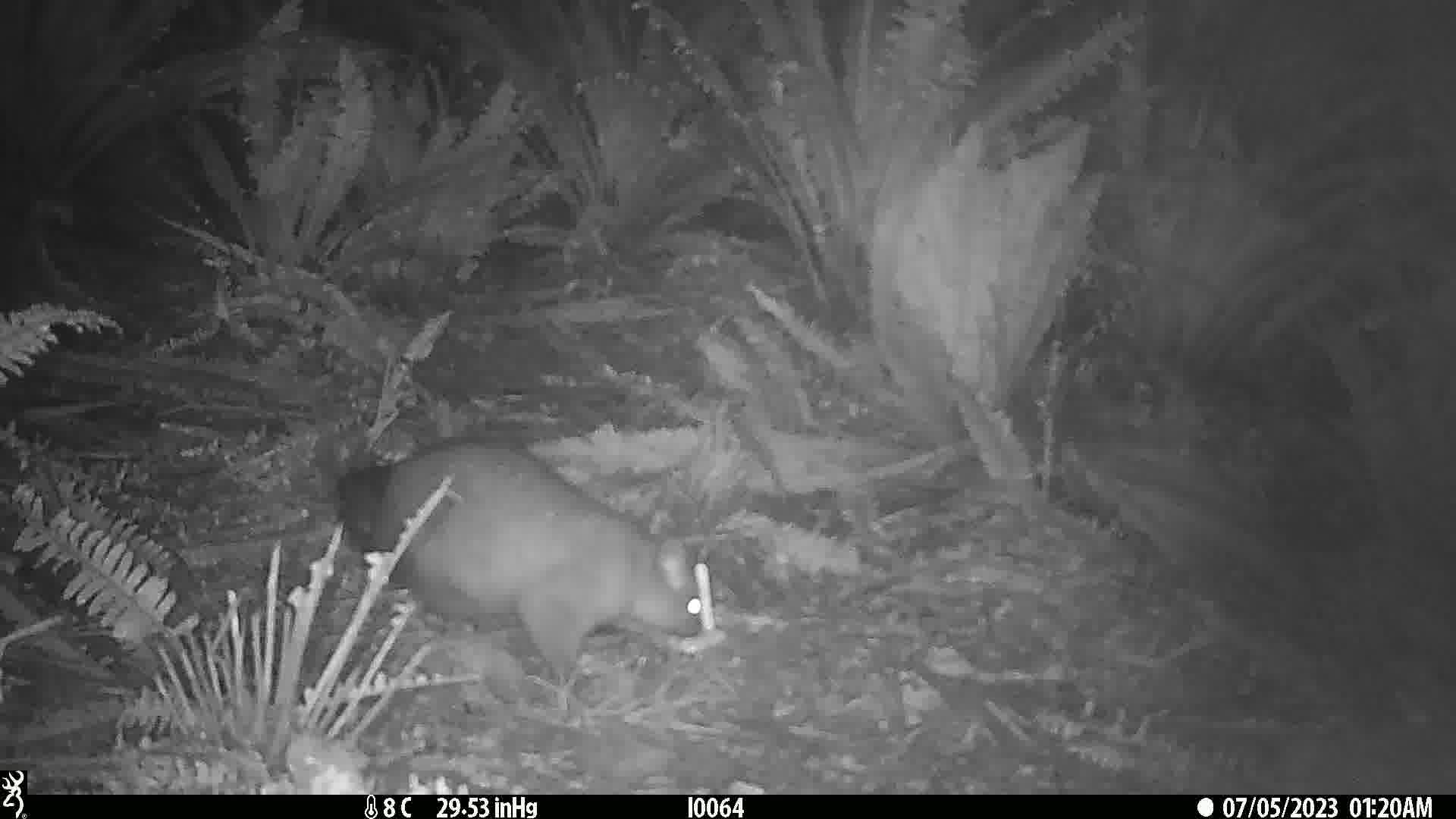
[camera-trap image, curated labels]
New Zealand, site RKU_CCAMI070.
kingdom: Animalia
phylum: Chordata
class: Mammalia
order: Diprotodontia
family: Phalangeridae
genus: Trichosurus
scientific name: Trichosurus vulpecula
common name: common brushtail possum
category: possum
Possum (common brushtail possum) (Trichosurus vulpecula).